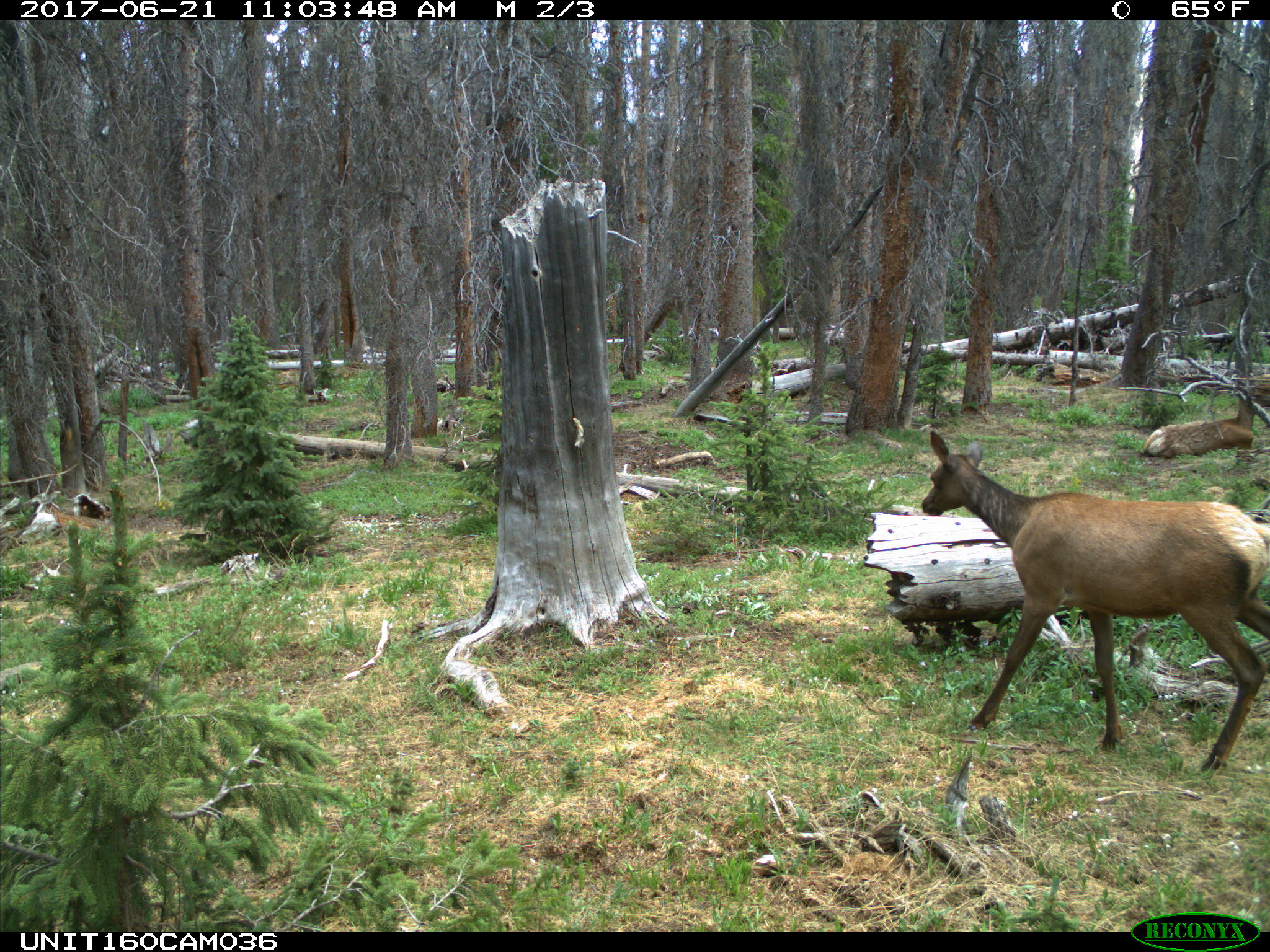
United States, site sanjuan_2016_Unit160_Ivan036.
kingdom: Animalia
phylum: Chordata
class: Mammalia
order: Artiodactyla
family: Cervidae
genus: Cervus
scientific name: Cervus elaphus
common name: red deer